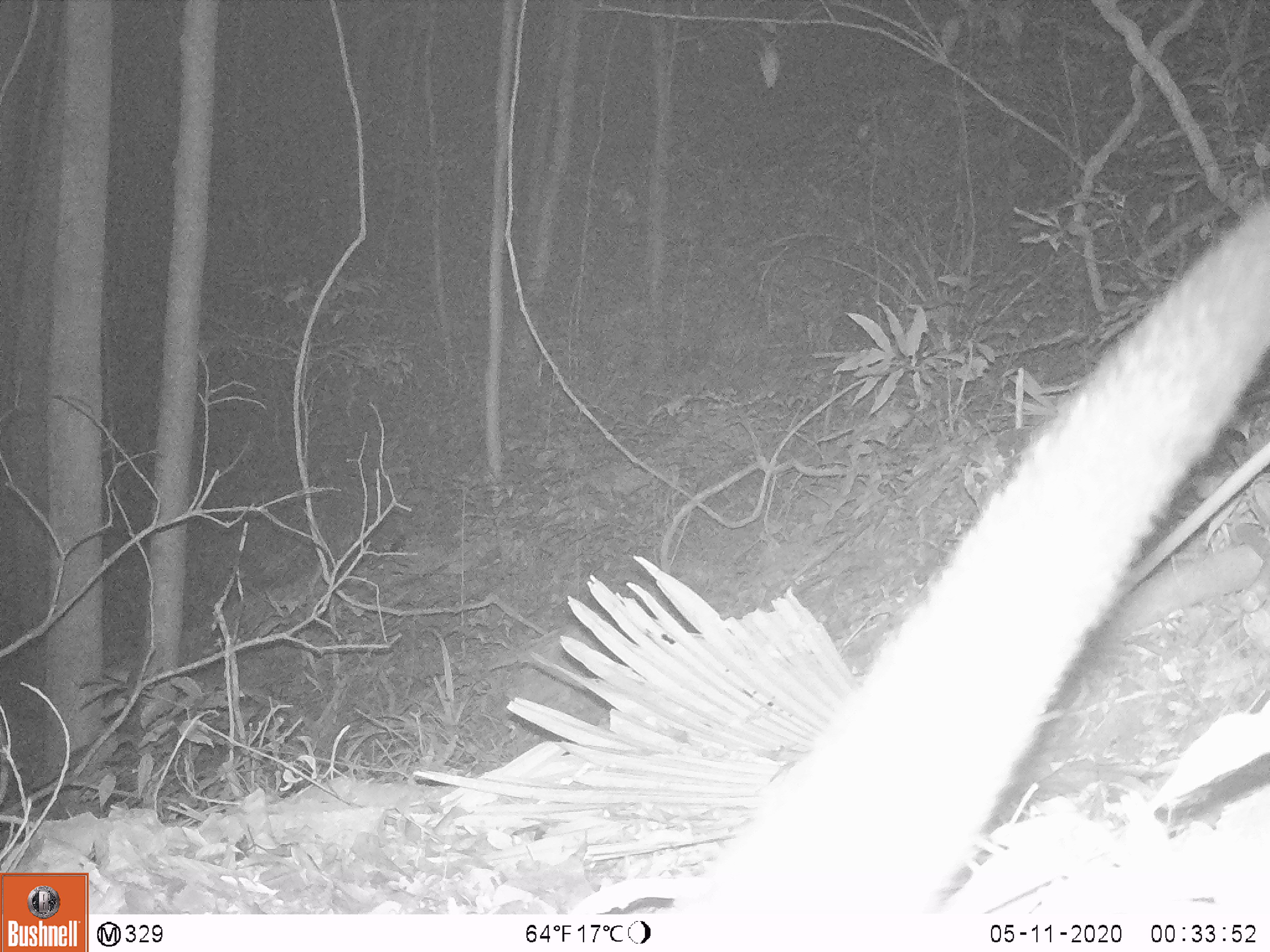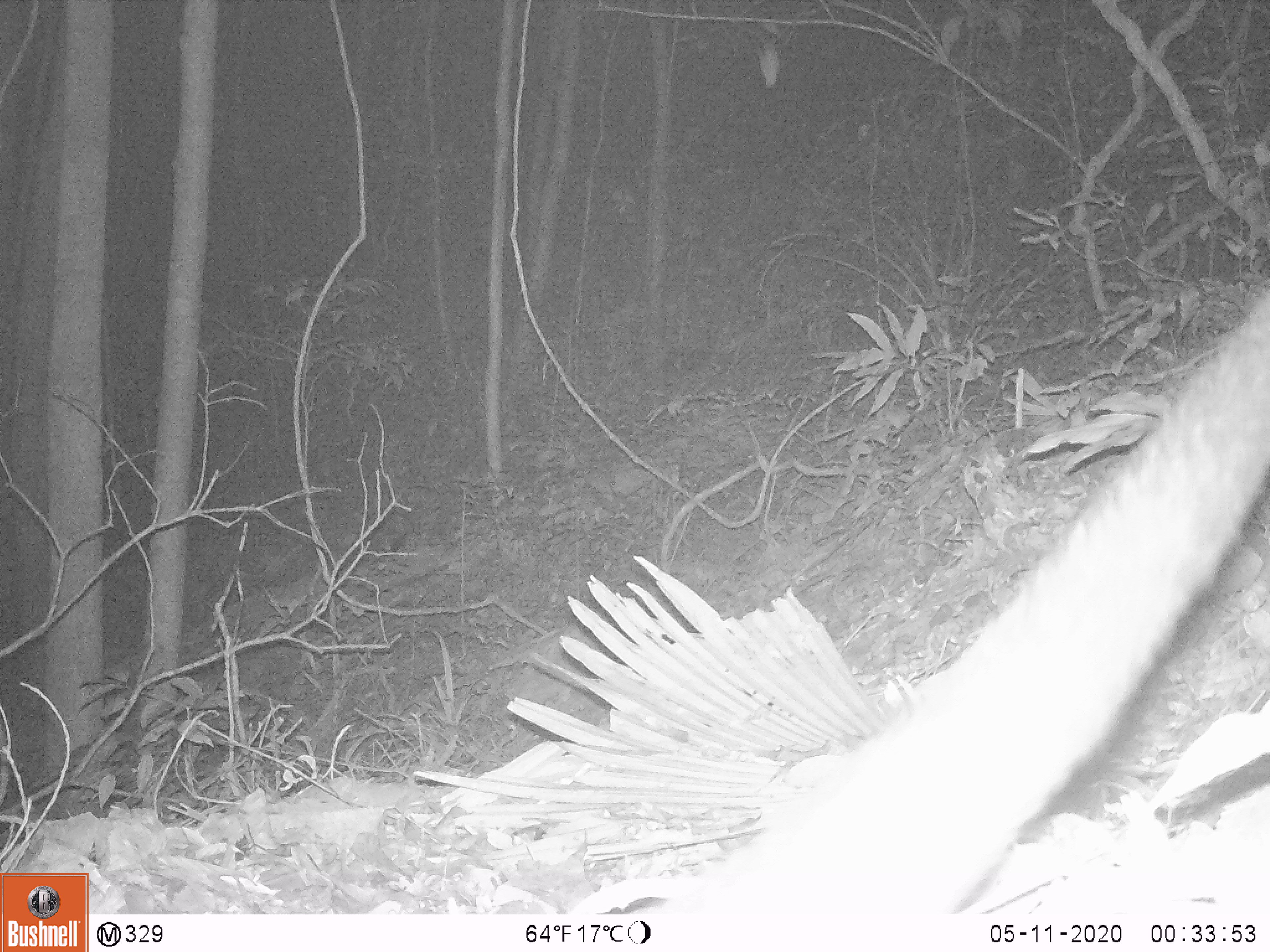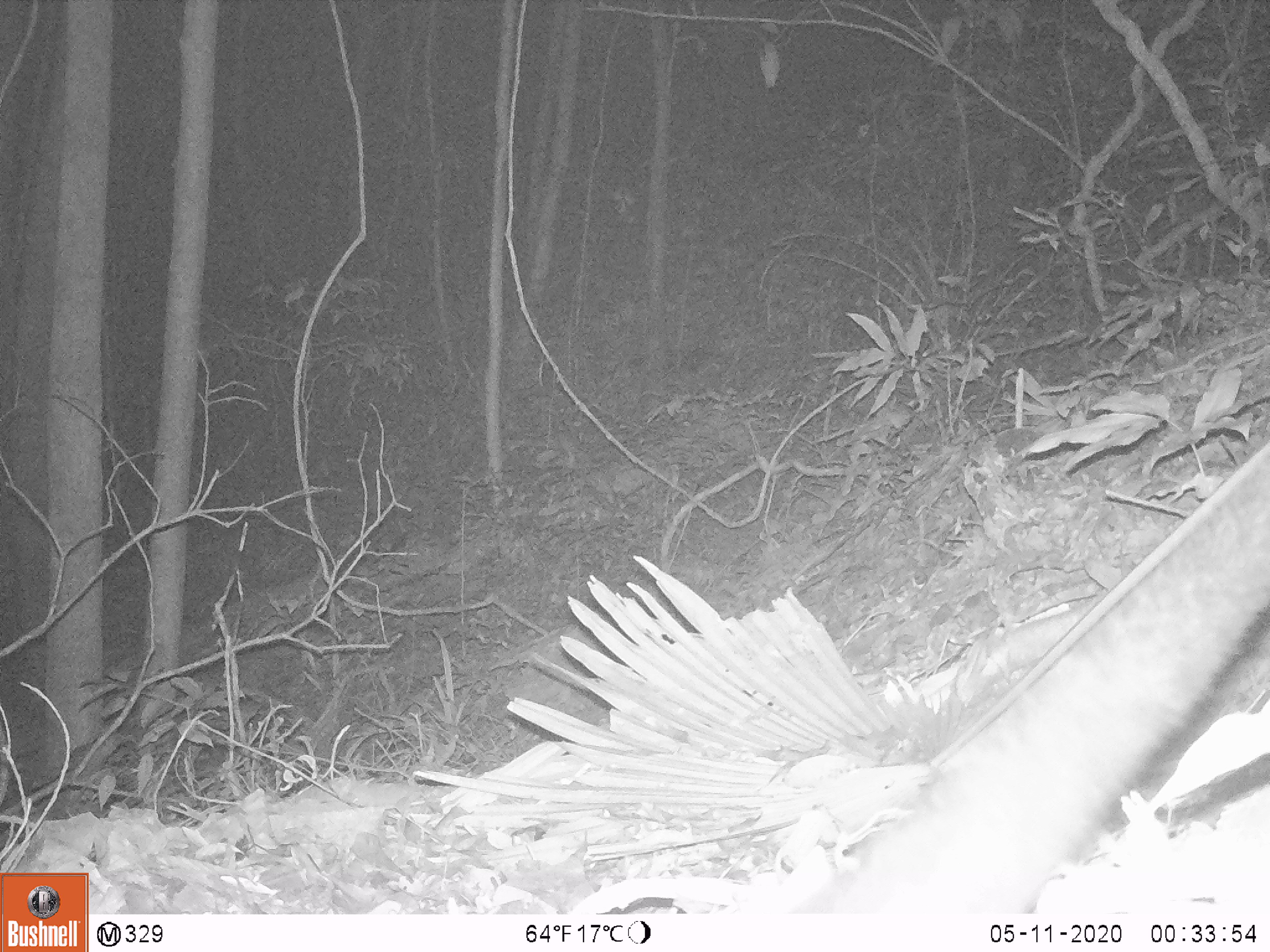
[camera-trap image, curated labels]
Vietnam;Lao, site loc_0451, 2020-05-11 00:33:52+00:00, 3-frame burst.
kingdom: Animalia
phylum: Chordata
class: Mammalia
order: Carnivora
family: Viverridae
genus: Paradoxurus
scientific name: Paradoxurus hermaphroditus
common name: common palm civet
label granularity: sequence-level